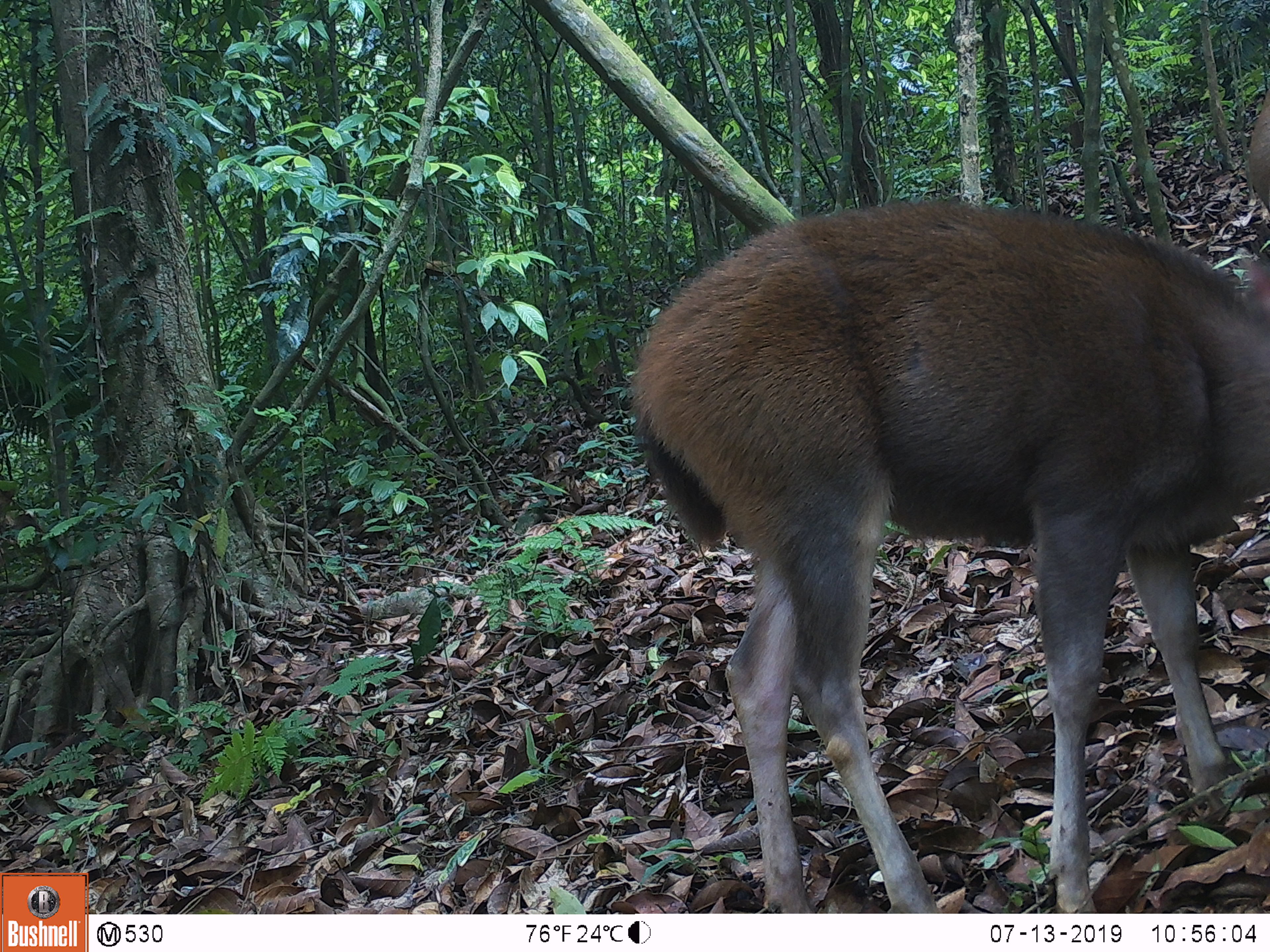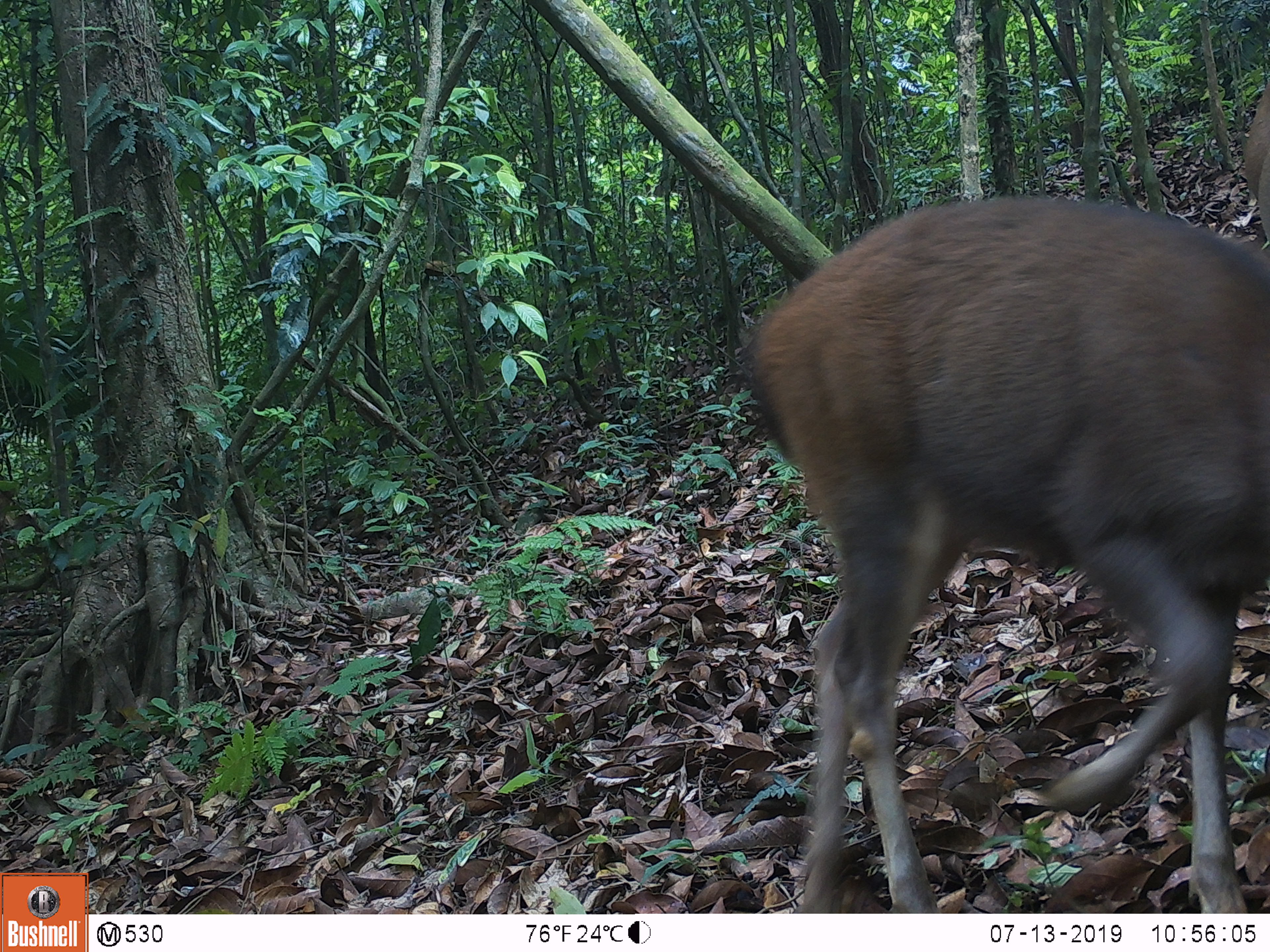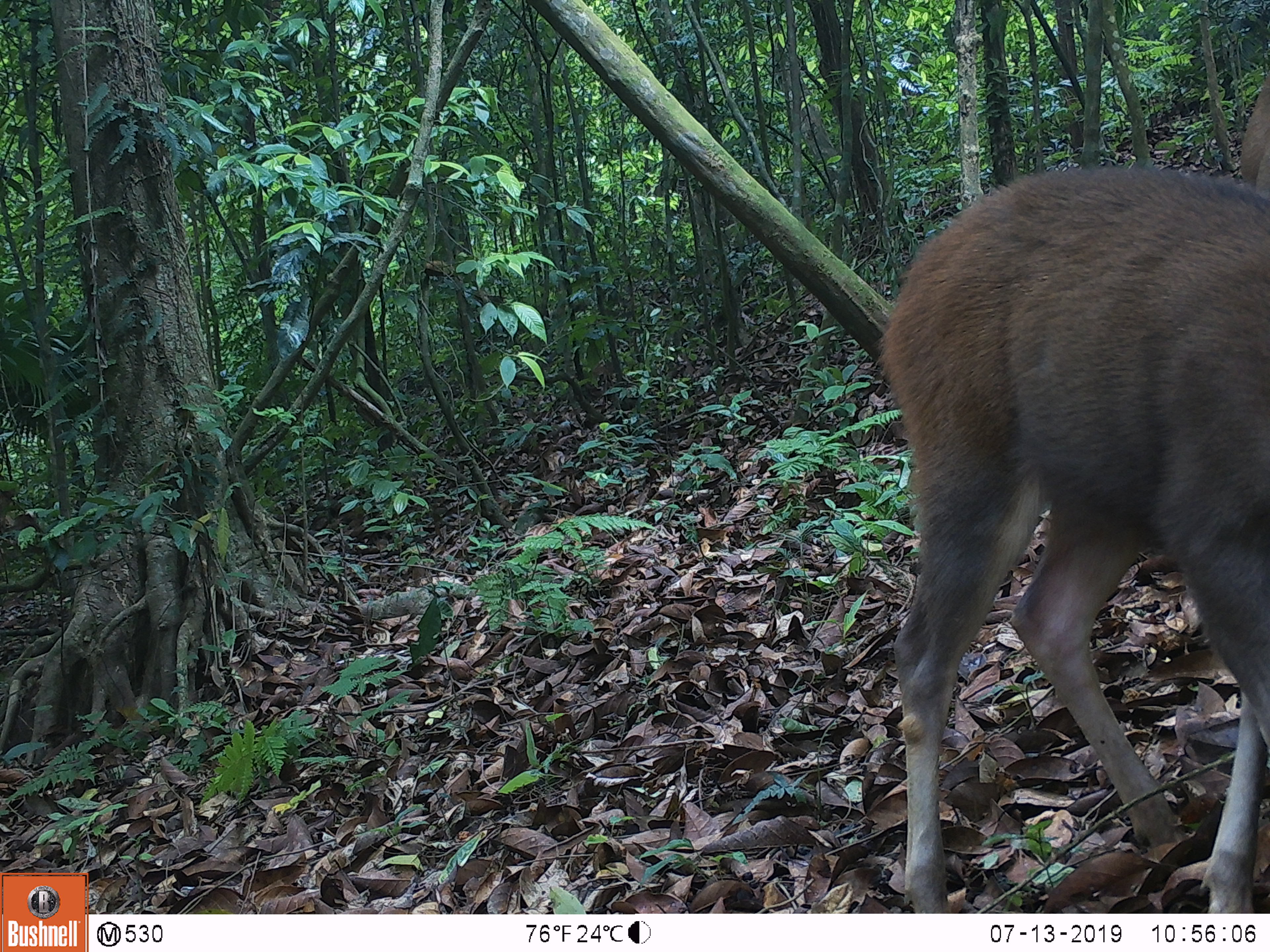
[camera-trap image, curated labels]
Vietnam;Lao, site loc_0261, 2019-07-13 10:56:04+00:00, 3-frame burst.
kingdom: Animalia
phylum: Chordata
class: Mammalia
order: Artiodactyla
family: Cervidae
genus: Rusa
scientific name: Rusa unicolor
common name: sambar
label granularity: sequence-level